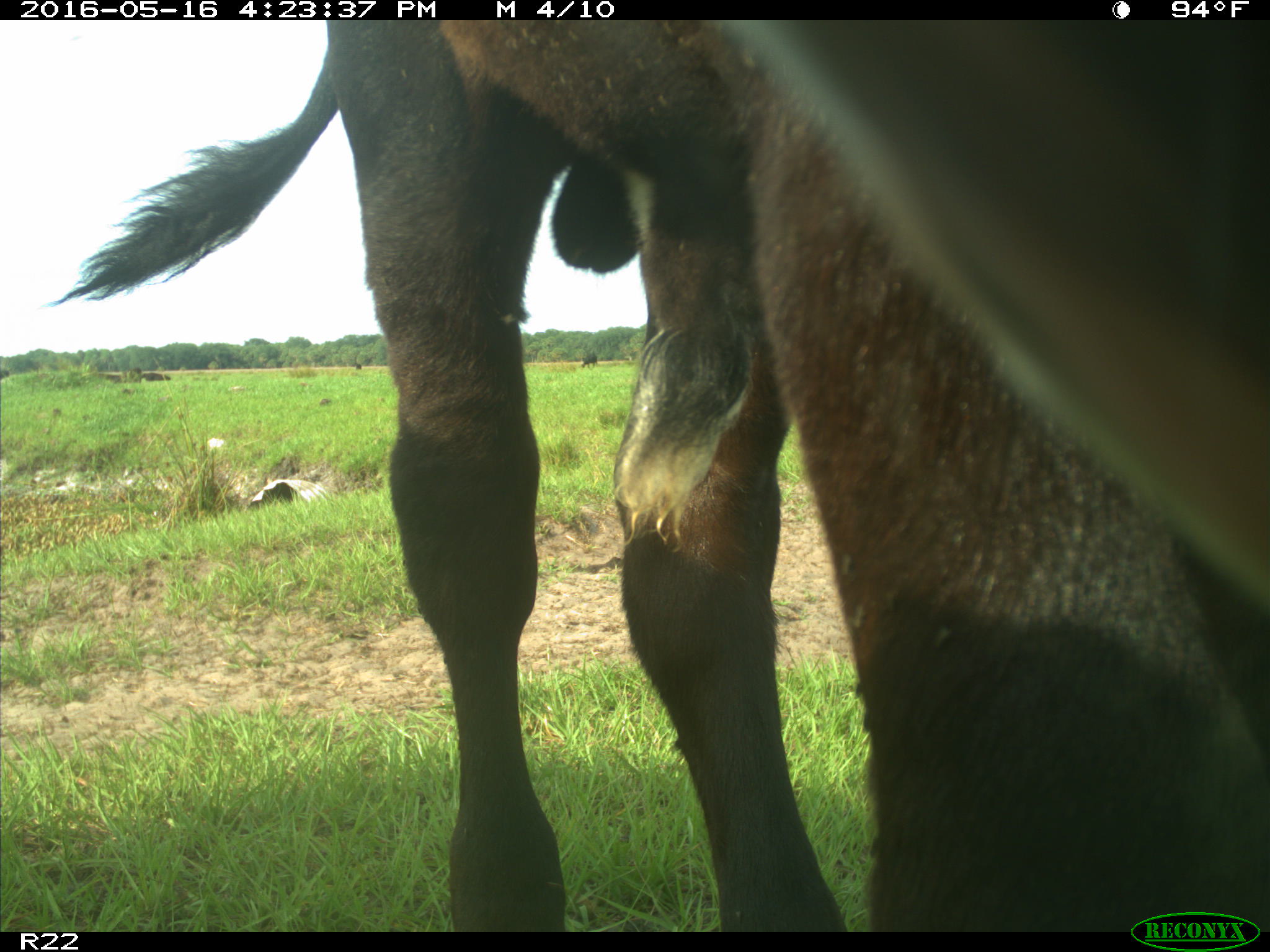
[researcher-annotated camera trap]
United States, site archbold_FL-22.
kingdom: Animalia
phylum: Chordata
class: Mammalia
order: Artiodactyla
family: Bovidae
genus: Bos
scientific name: Bos taurus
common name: domestic cow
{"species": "Bos taurus (domestic cow)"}